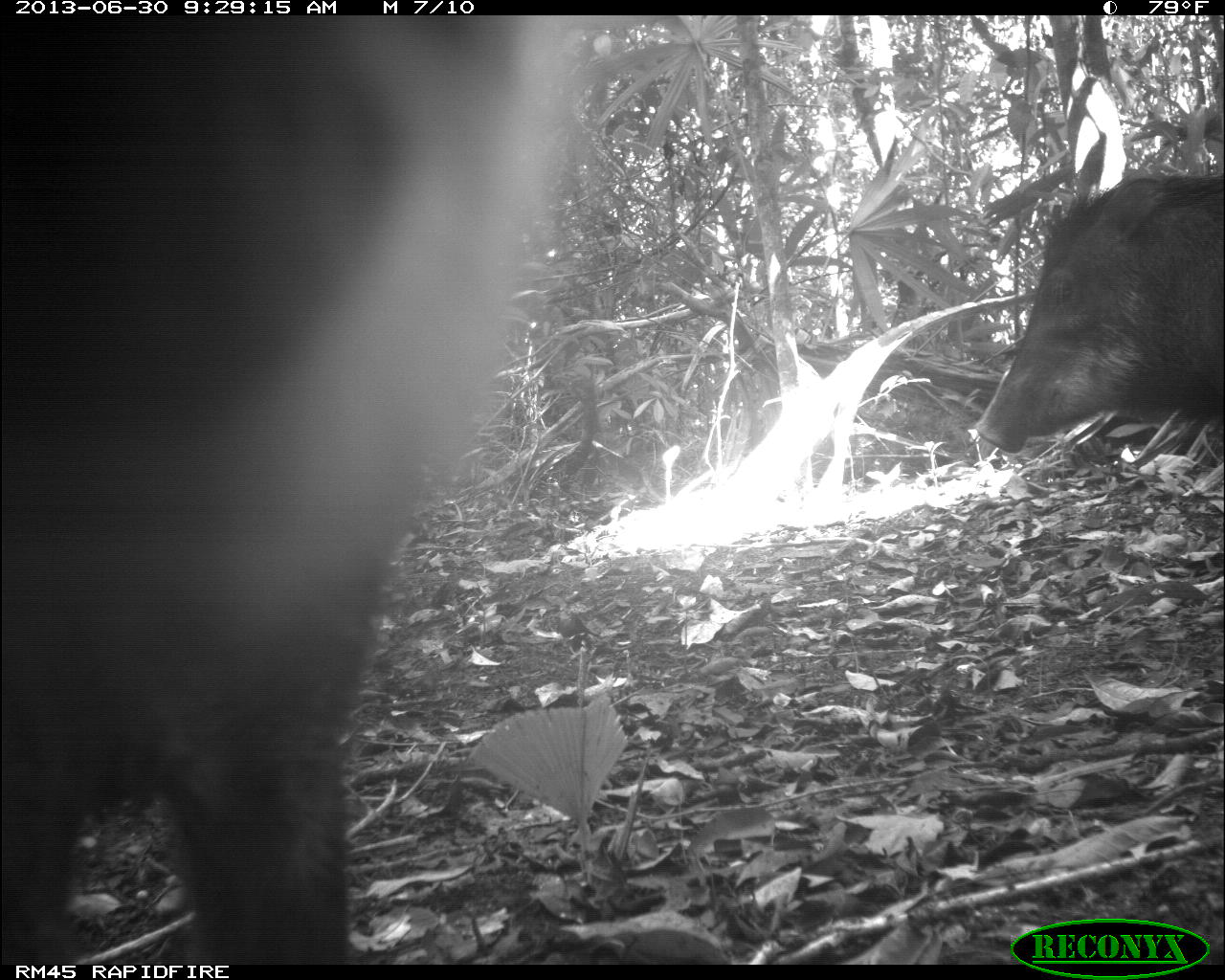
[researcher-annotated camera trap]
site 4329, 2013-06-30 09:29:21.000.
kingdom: Animalia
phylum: Chordata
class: Mammalia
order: Artiodactyla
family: Tayassuidae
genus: Tayassu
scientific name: Tayassu pecari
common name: white-lipped peccary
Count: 5.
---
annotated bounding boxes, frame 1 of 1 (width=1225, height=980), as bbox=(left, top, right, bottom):
tayassu pecari: bbox=(7, 10, 531, 958); bbox=(973, 167, 1218, 448)